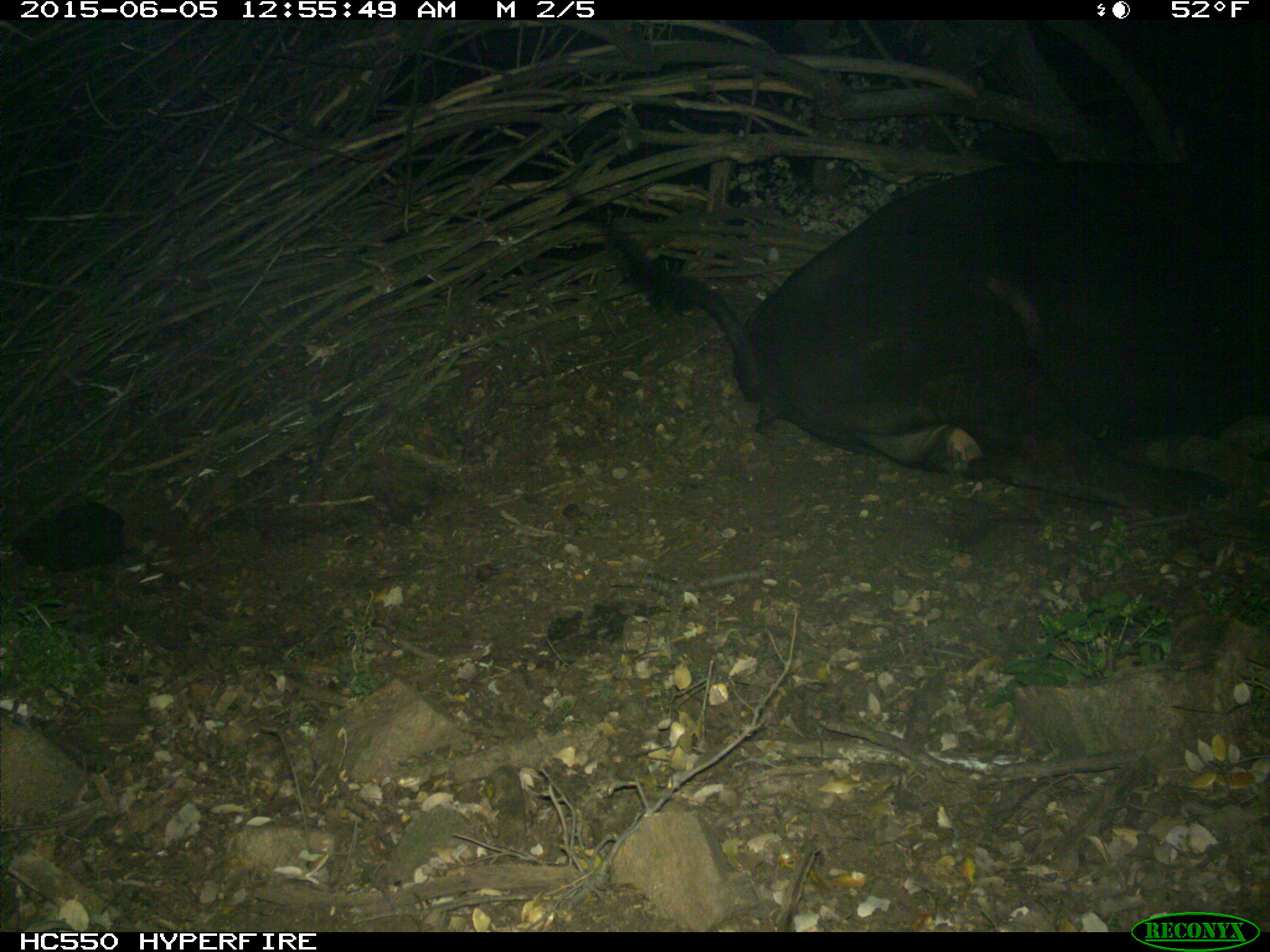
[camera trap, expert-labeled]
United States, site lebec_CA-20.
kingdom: Animalia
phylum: Chordata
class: Mammalia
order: Artiodactyla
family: Bovidae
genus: Bos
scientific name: Bos taurus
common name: domestic cow